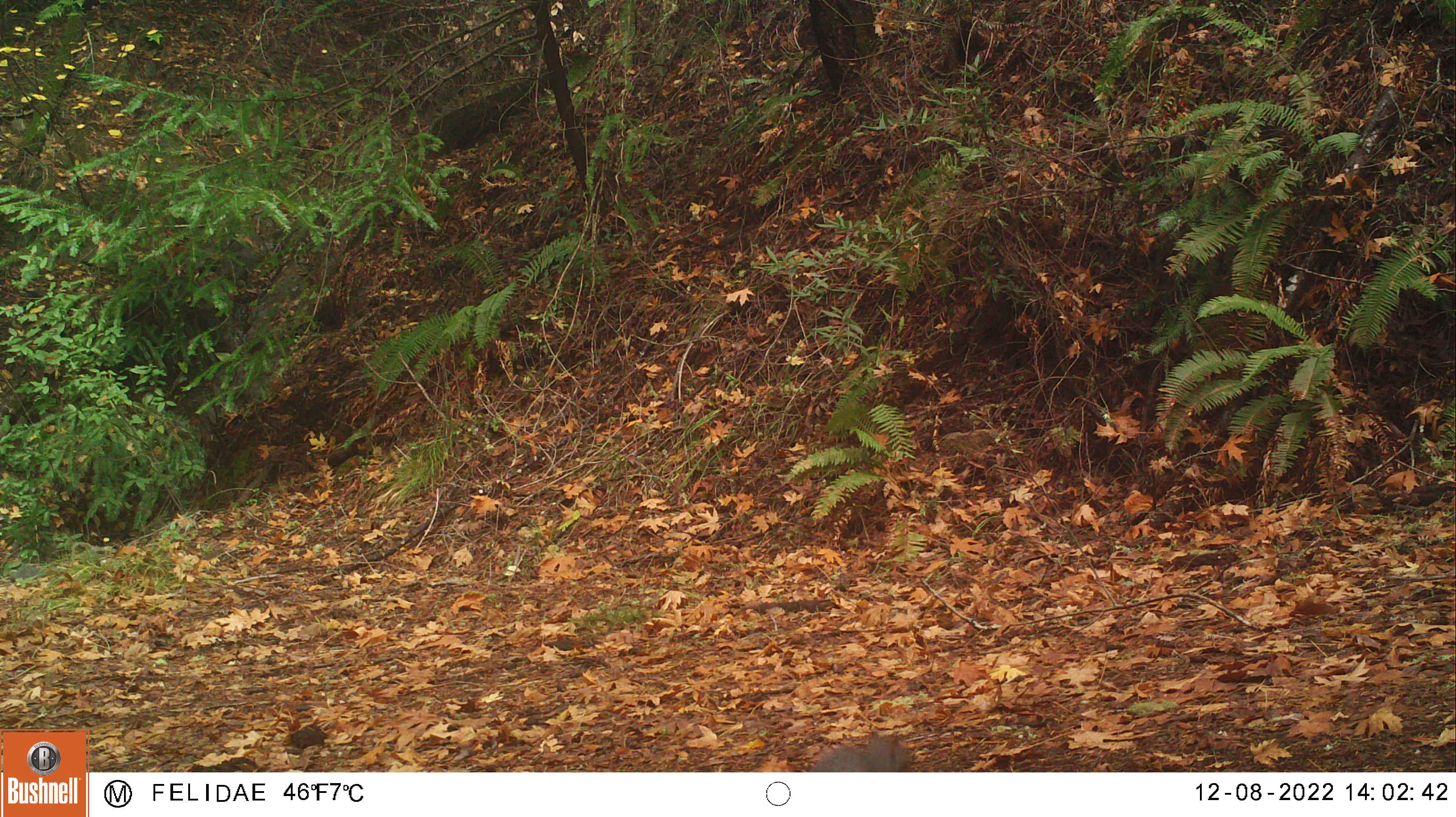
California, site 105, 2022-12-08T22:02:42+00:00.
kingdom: Animalia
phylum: Chordata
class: Mammalia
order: Rodentia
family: Sciuridae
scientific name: Sciuridae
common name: squirrel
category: unknown squirrel